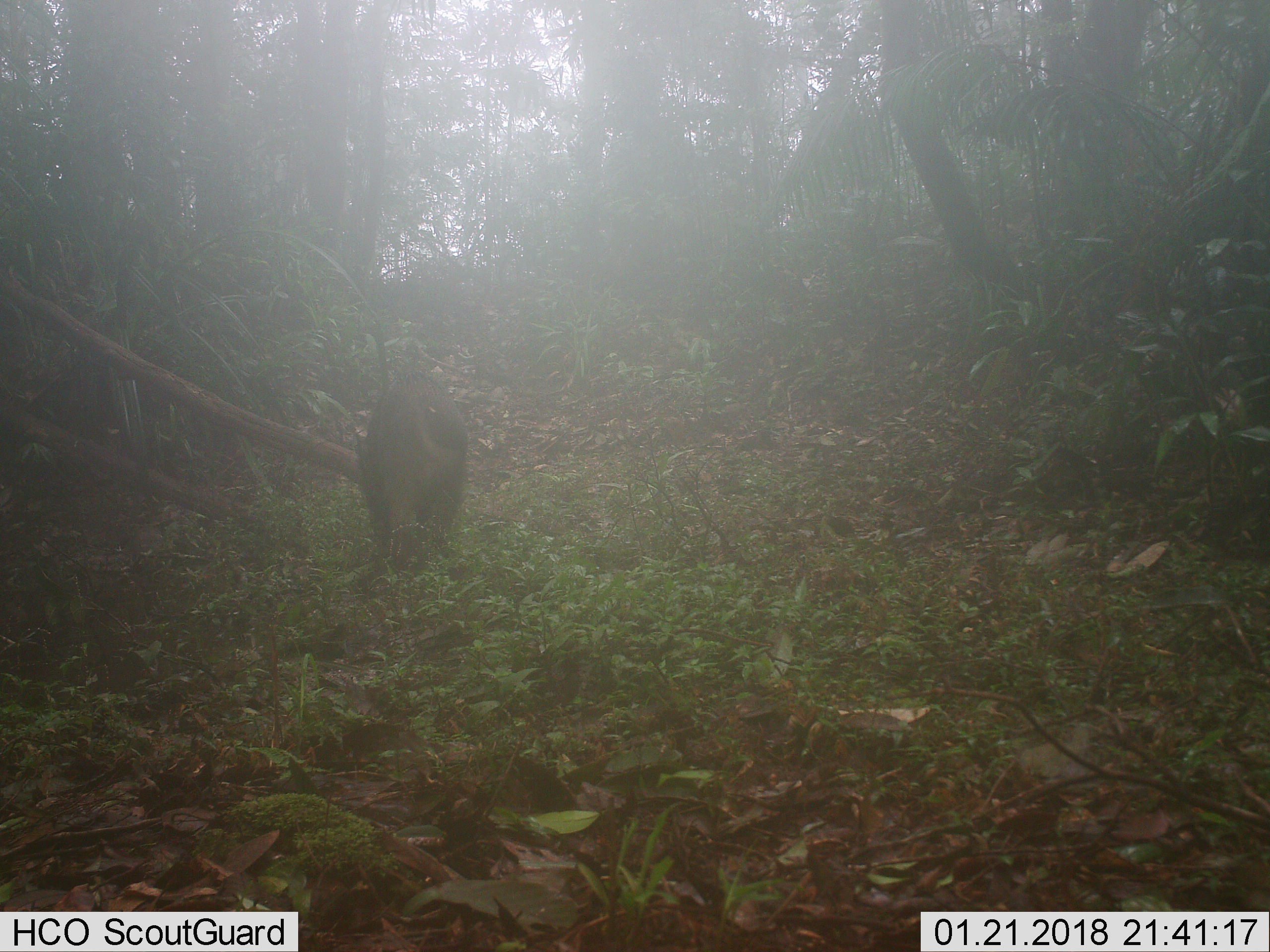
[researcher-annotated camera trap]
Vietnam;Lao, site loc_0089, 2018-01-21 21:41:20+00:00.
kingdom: Animalia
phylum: Chordata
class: Mammalia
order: Artiodactyla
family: Suidae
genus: Sus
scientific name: Sus scrofa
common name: eurasian wild pig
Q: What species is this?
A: Eurasian wild pig (Sus scrofa).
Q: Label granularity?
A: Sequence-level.